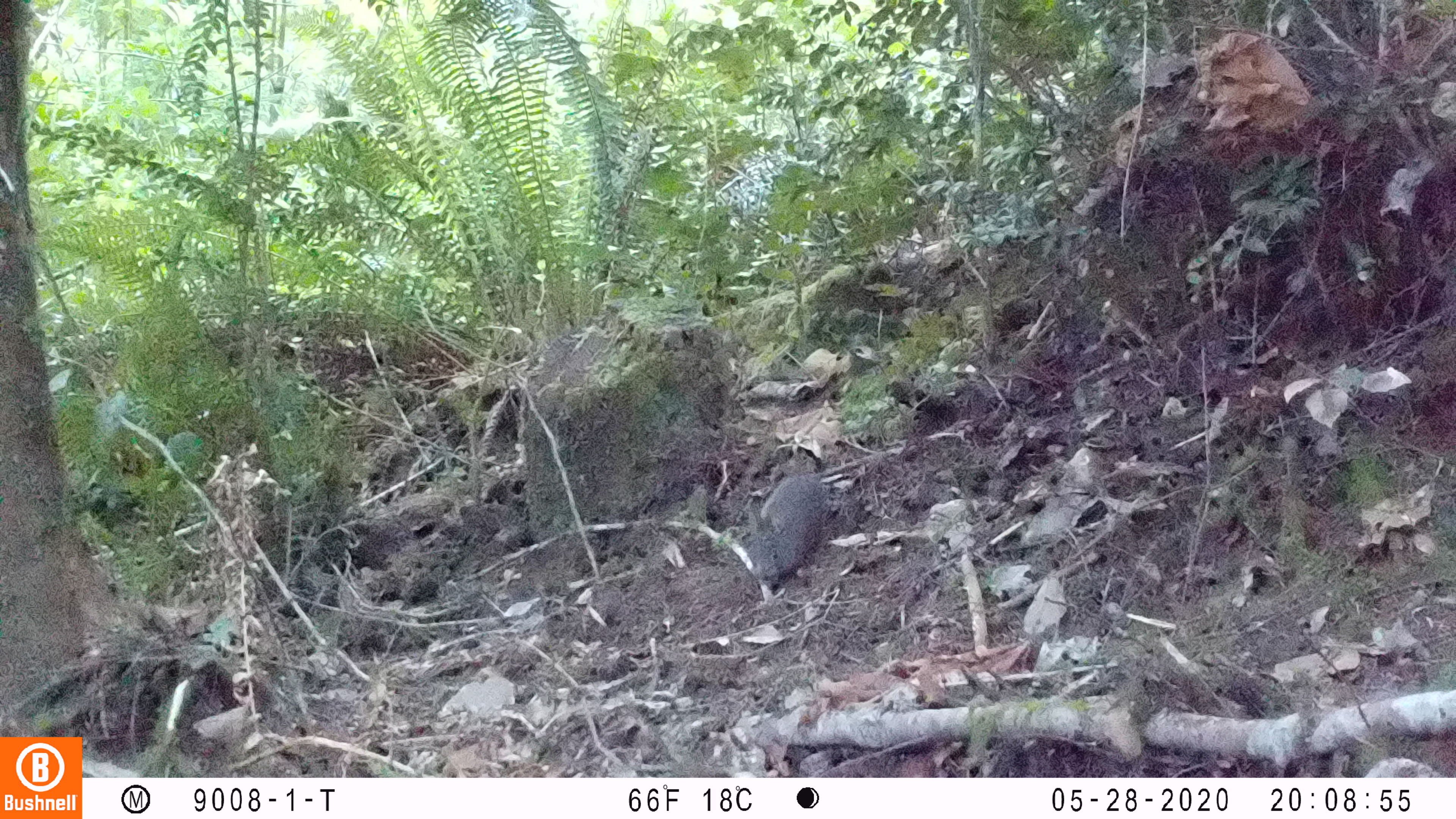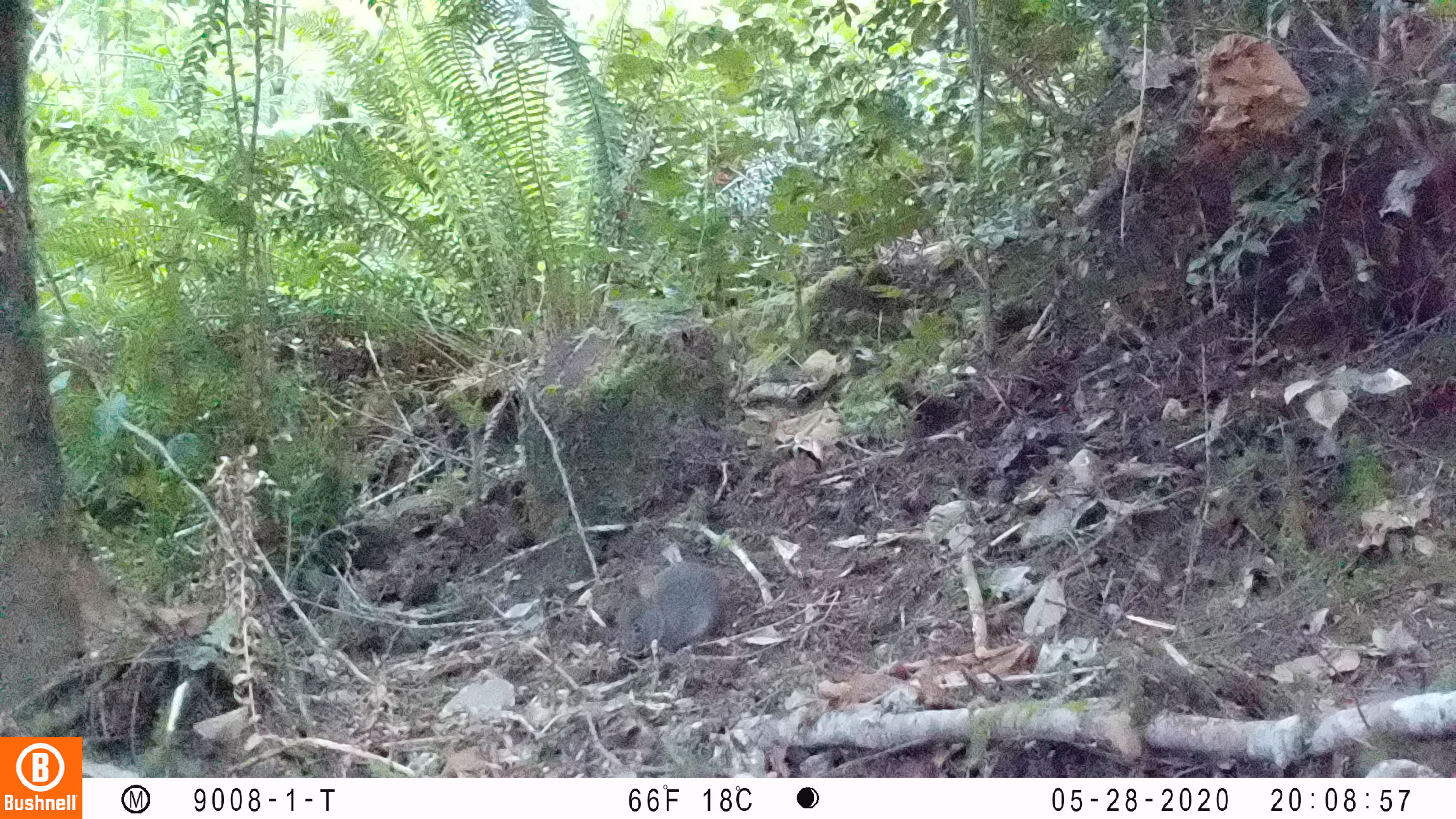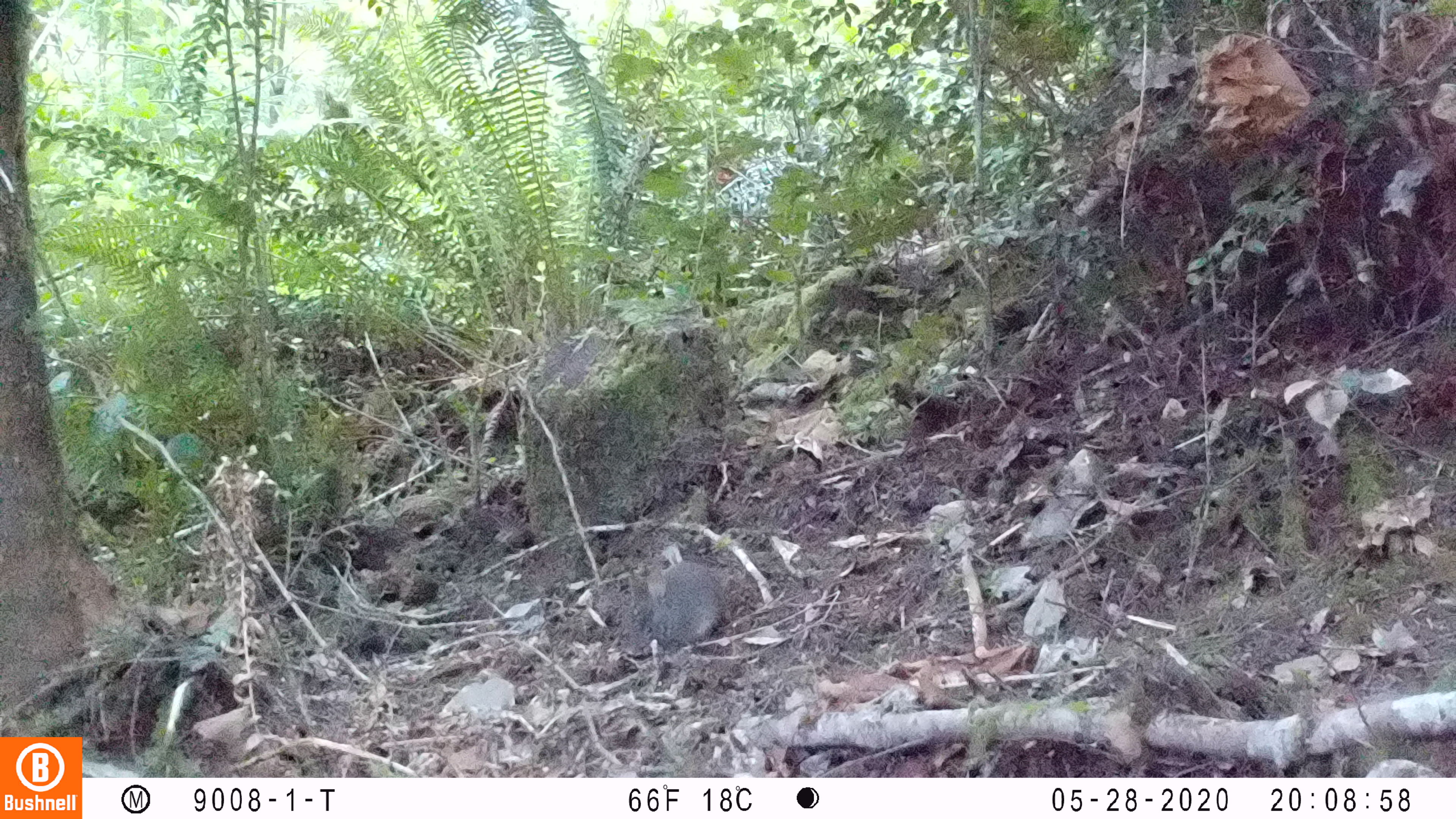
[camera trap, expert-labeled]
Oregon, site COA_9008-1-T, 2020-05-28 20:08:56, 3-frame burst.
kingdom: Animalia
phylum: Chordata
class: Mammalia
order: Lagomorpha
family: Leporidae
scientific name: Leporidae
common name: hares and rabbits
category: leporidae family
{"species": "leporidae family (hares and rabbits) (Leporidae)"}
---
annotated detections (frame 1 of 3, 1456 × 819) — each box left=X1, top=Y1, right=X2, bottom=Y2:
leporidae family: left=750, top=473, right=826, bottom=594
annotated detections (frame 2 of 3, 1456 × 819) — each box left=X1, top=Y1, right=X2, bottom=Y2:
leporidae family: left=614, top=558, right=723, bottom=665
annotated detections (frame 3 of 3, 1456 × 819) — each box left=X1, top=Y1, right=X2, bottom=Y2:
leporidae family: left=632, top=558, right=727, bottom=651